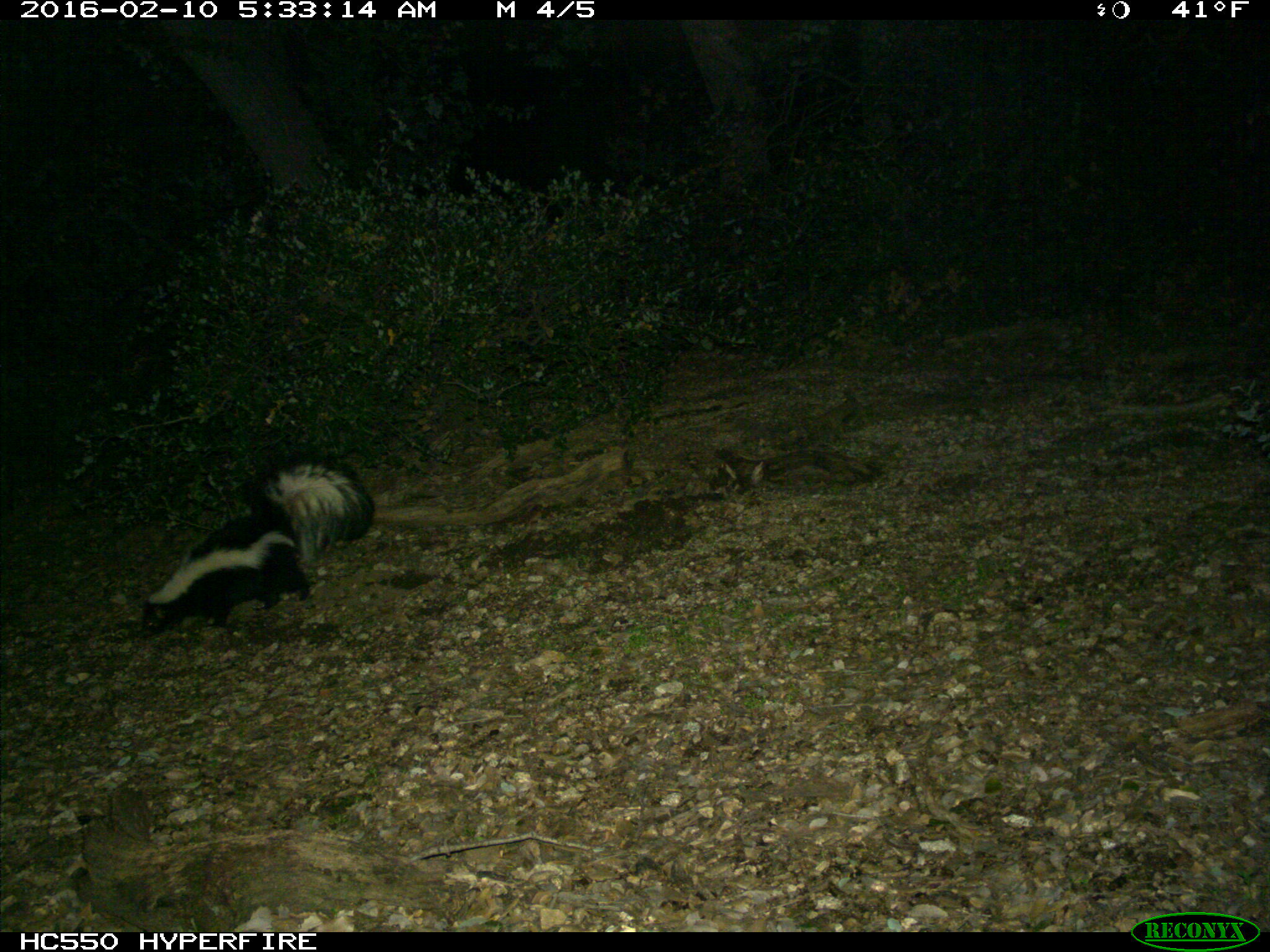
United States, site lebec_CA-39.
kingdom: Animalia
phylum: Chordata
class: Mammalia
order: Carnivora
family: Mephitidae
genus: Mephitis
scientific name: Mephitis mephitis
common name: striped skunk